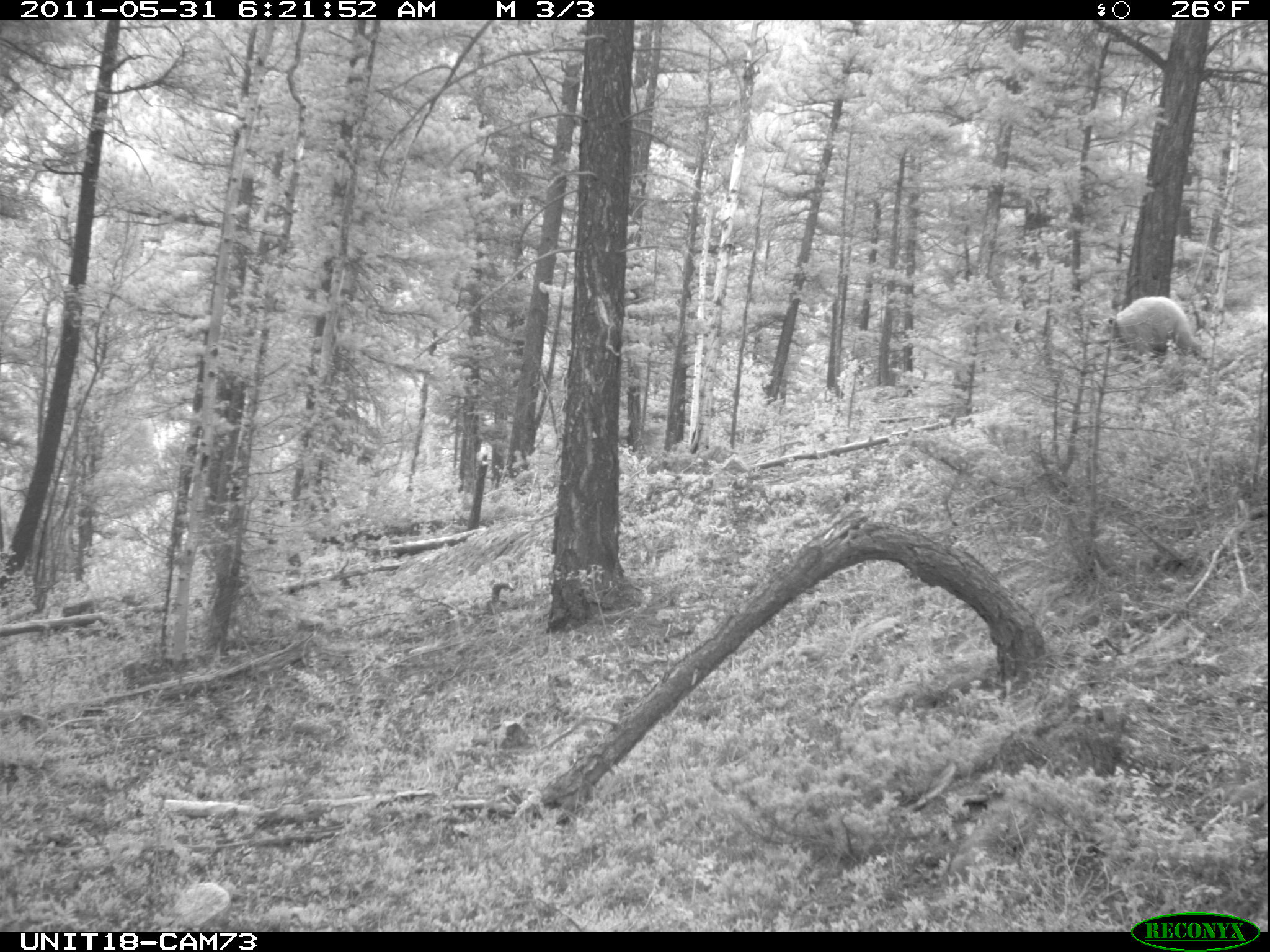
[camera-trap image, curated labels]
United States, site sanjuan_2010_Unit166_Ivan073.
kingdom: Animalia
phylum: Chordata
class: Mammalia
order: Carnivora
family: Ursidae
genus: Ursus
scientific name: Ursus americanus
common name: american black bear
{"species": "Ursus americanus (american black bear)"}